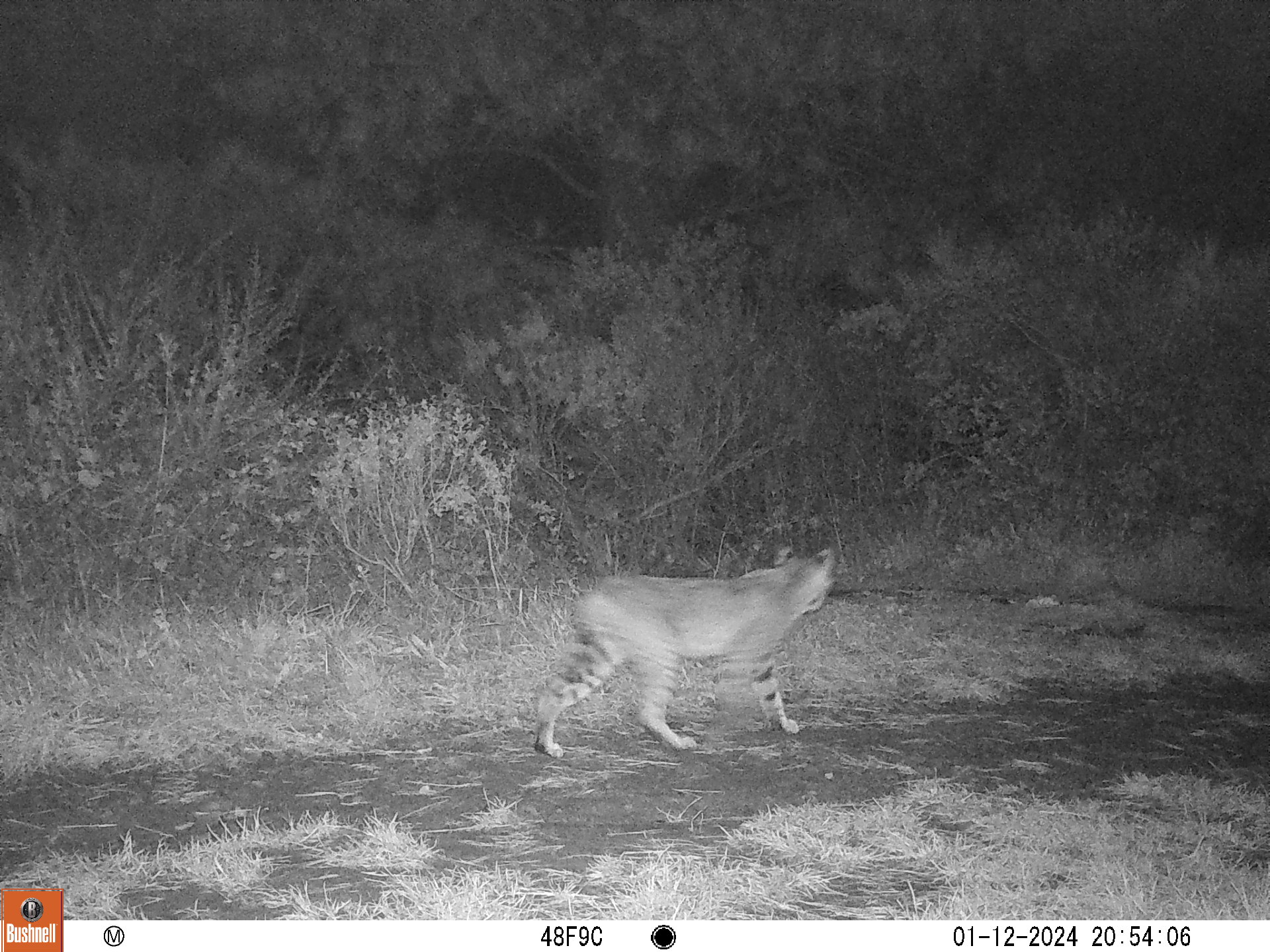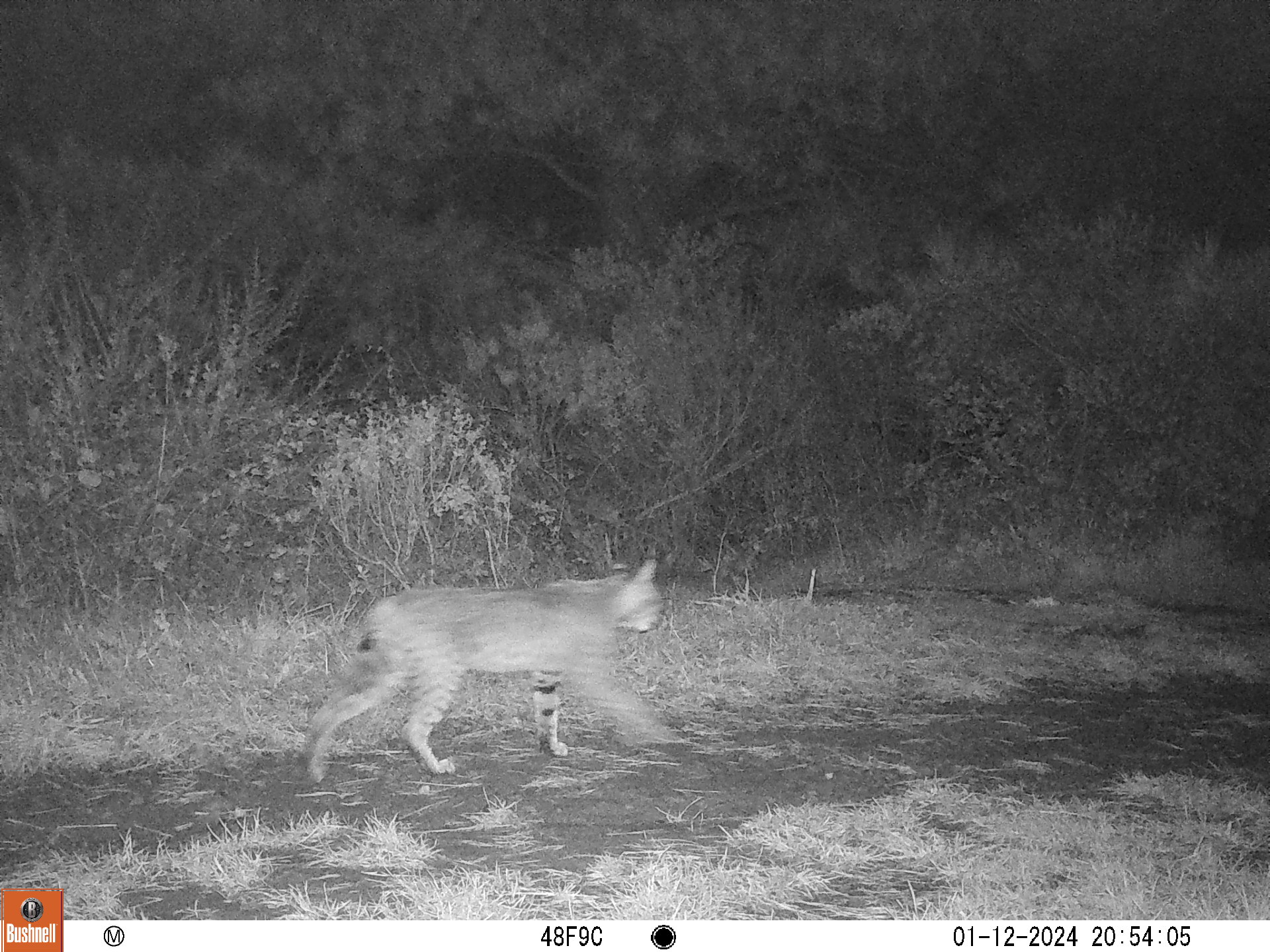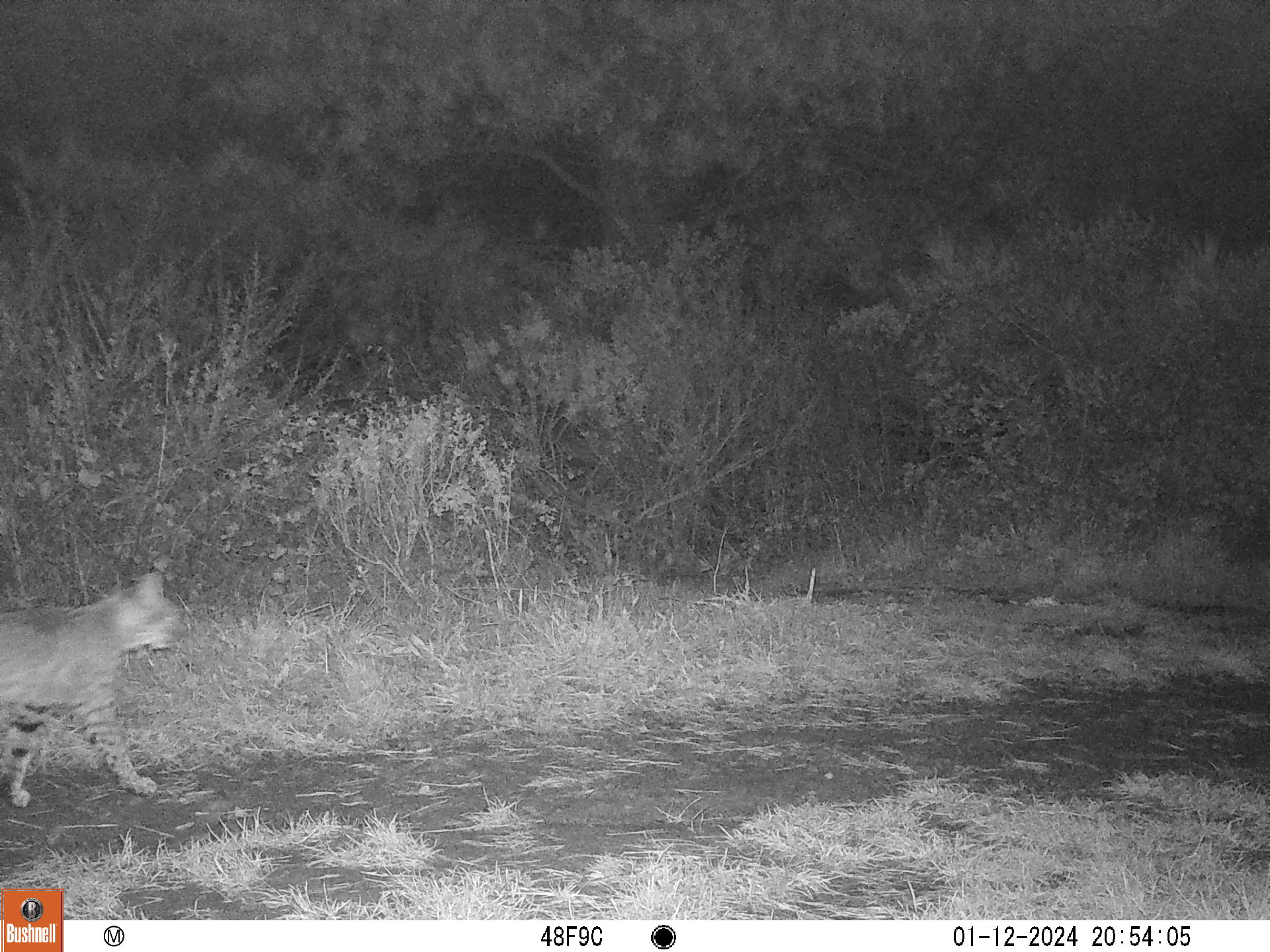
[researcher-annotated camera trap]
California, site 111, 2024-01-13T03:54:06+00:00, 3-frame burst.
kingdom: Animalia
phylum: Chordata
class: Mammalia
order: Carnivora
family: Felidae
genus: Lynx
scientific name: Lynx rufus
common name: bobcat